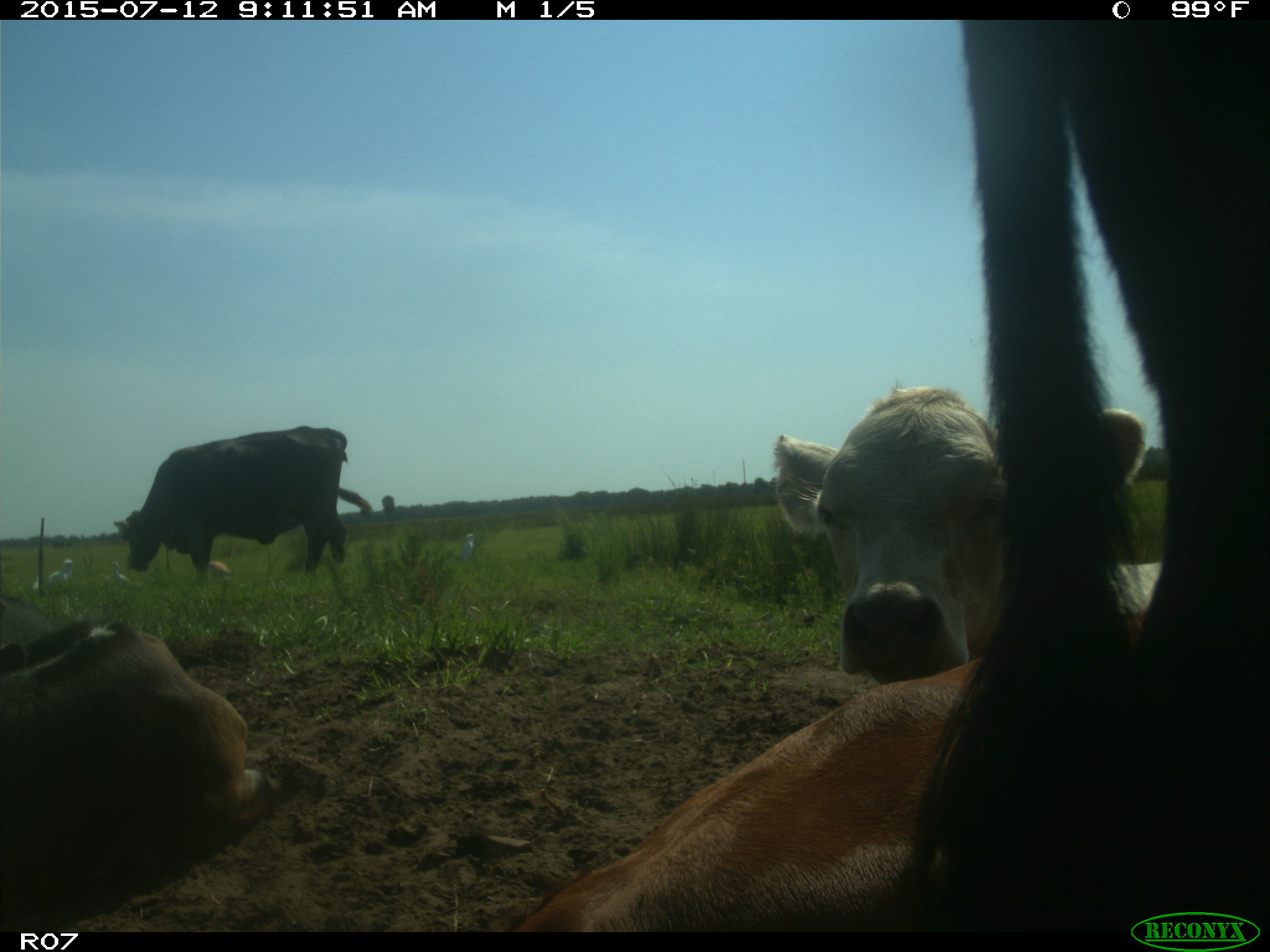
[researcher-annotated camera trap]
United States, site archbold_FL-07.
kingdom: Animalia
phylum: Chordata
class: Mammalia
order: Artiodactyla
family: Bovidae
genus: Bos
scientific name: Bos taurus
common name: domestic cow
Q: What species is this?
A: Bos taurus (domestic cow).